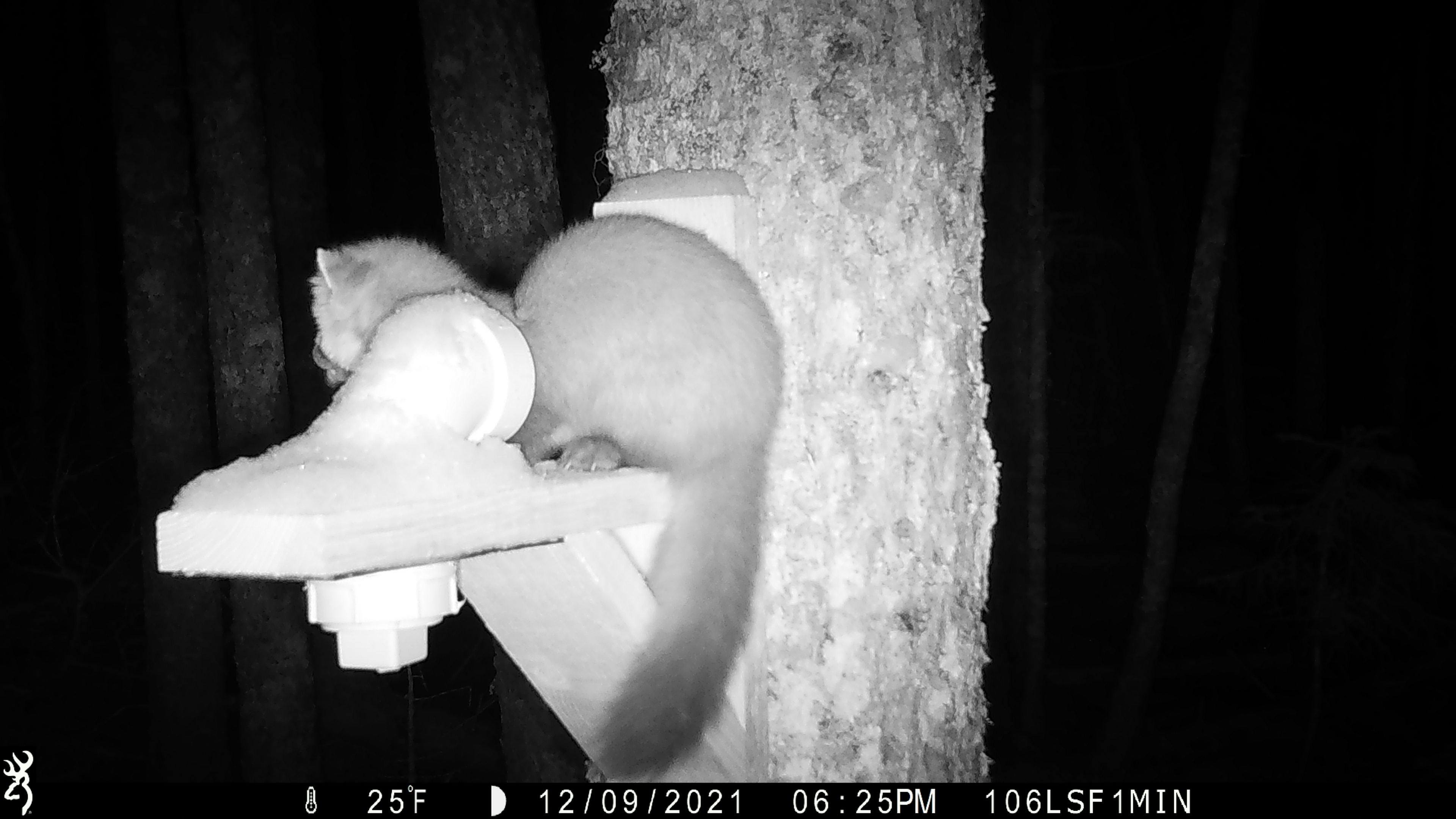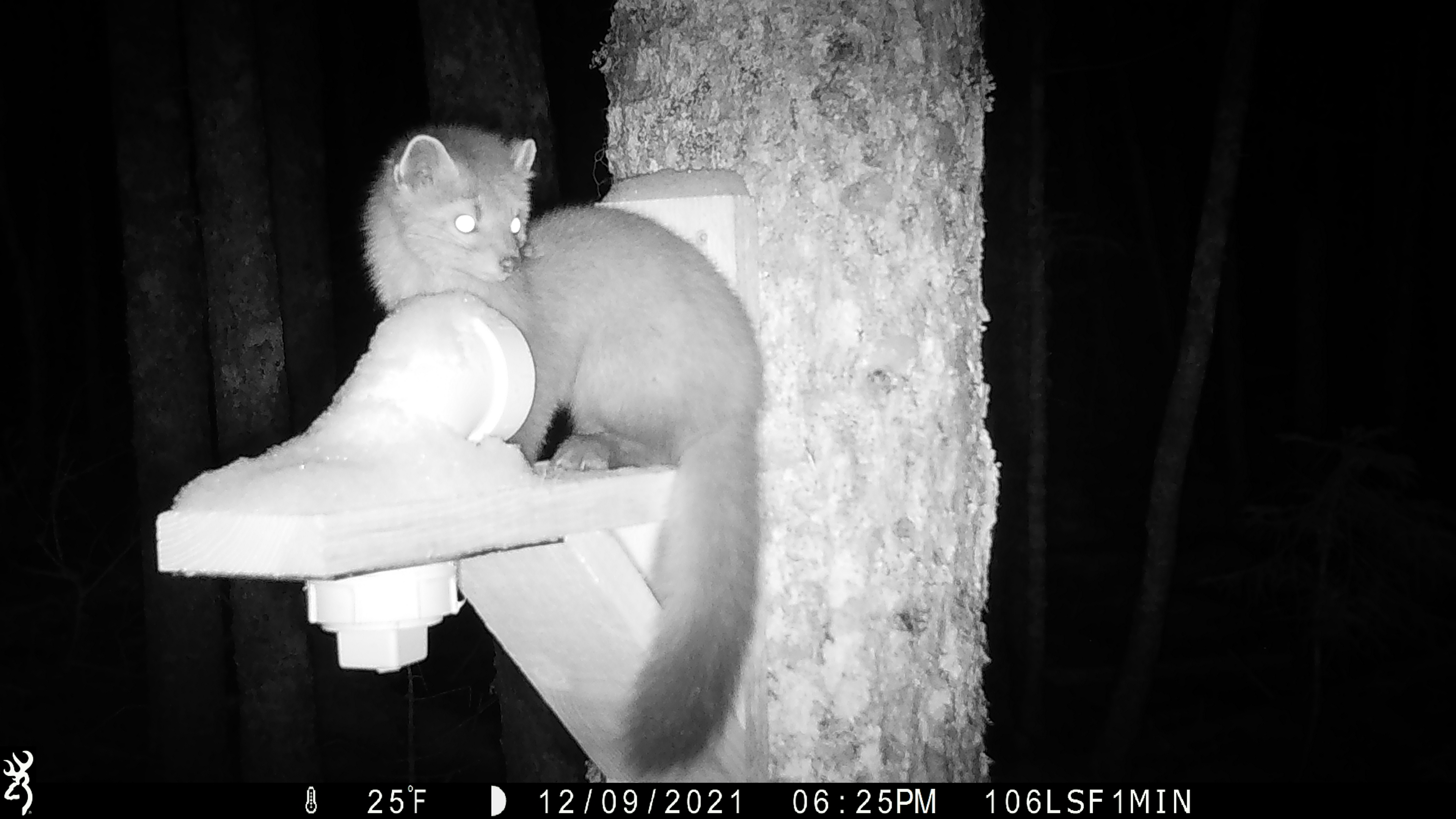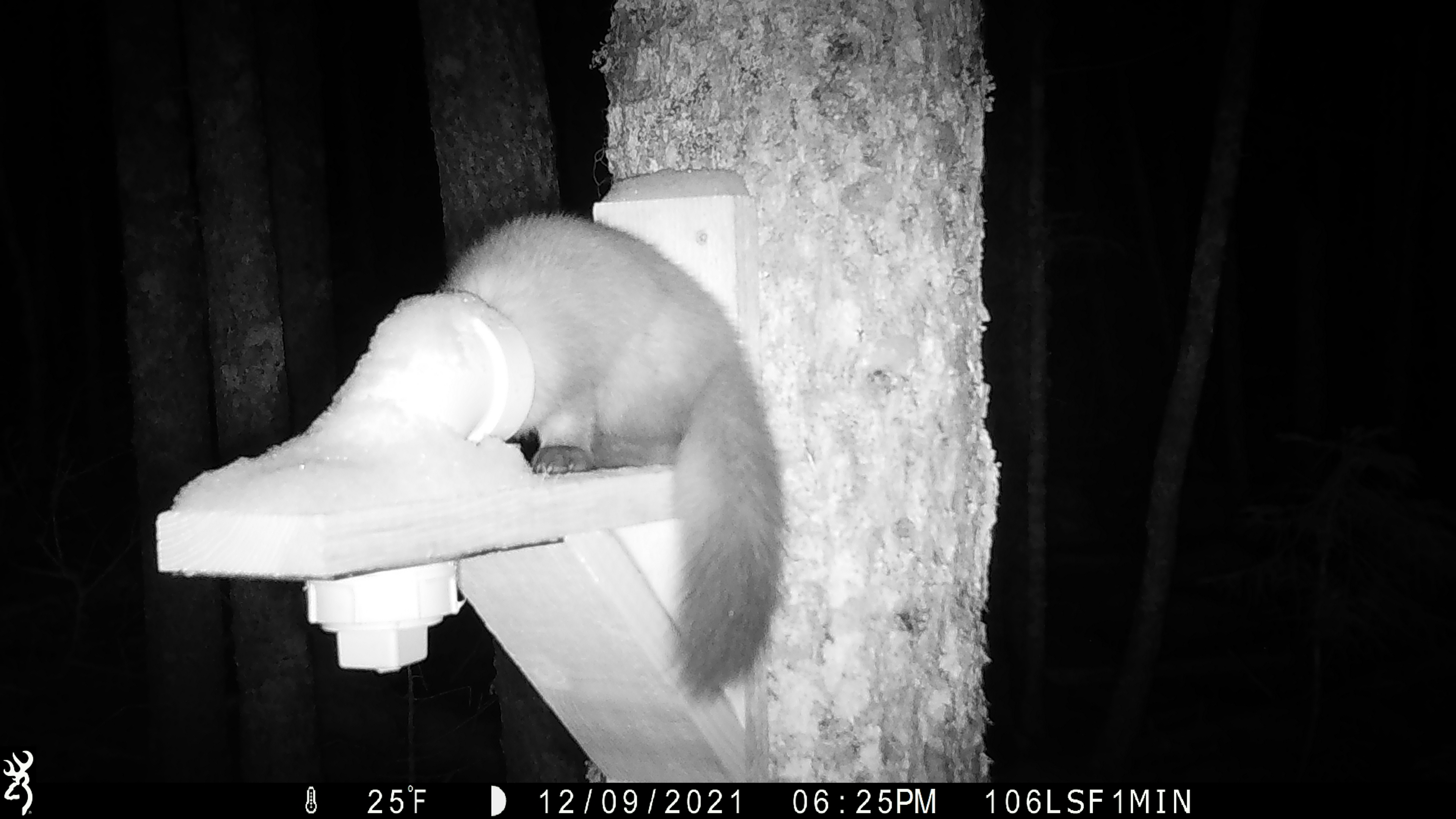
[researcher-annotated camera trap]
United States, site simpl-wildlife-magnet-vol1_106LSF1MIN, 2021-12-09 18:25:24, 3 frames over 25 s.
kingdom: Animalia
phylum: Chordata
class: Mammalia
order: Carnivora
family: Mustelidae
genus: Martes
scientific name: Martes americana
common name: american marten